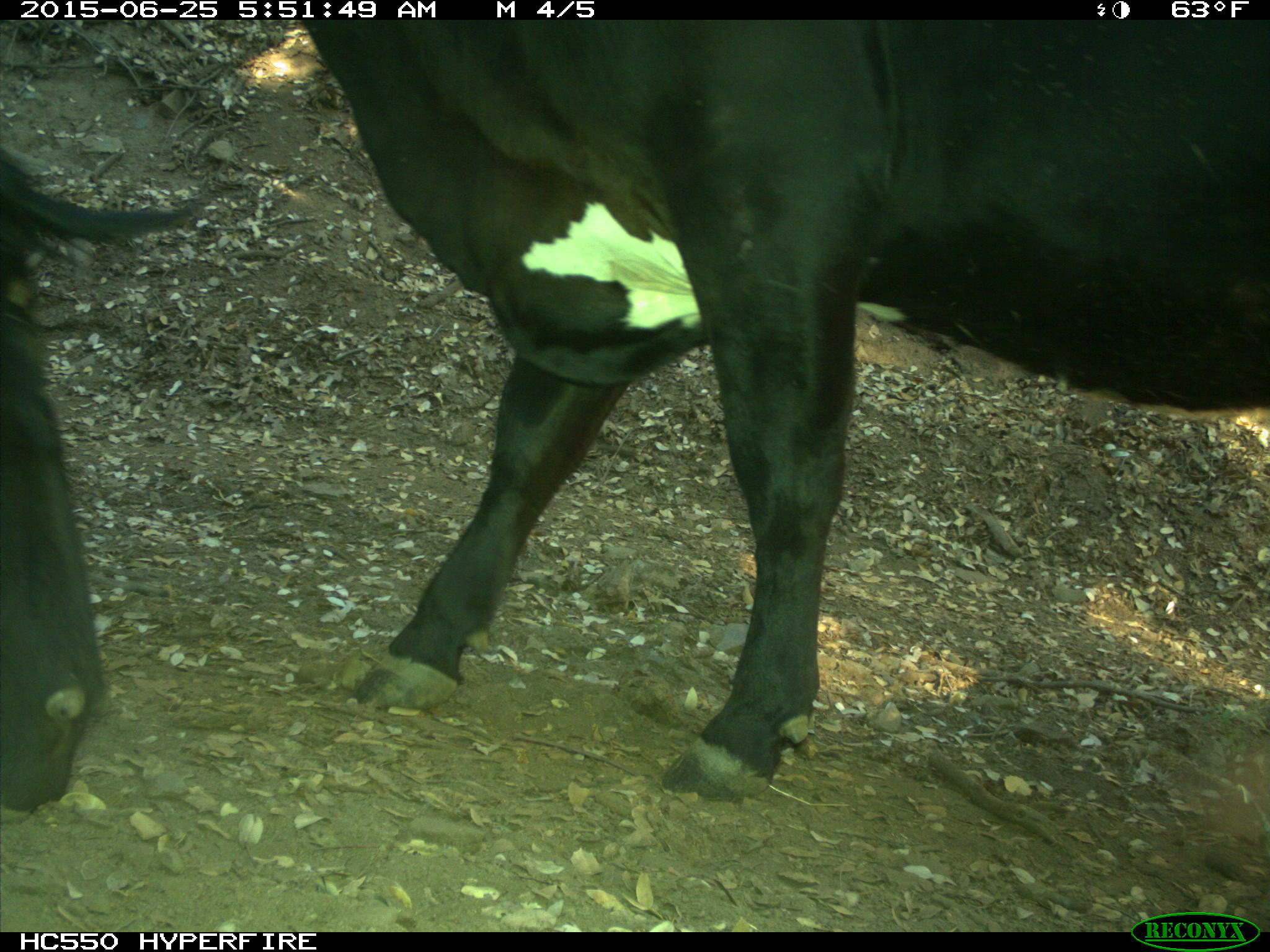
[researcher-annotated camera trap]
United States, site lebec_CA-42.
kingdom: Animalia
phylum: Chordata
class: Mammalia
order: Artiodactyla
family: Bovidae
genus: Bos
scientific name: Bos taurus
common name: domestic cow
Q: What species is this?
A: Bos taurus (domestic cow).